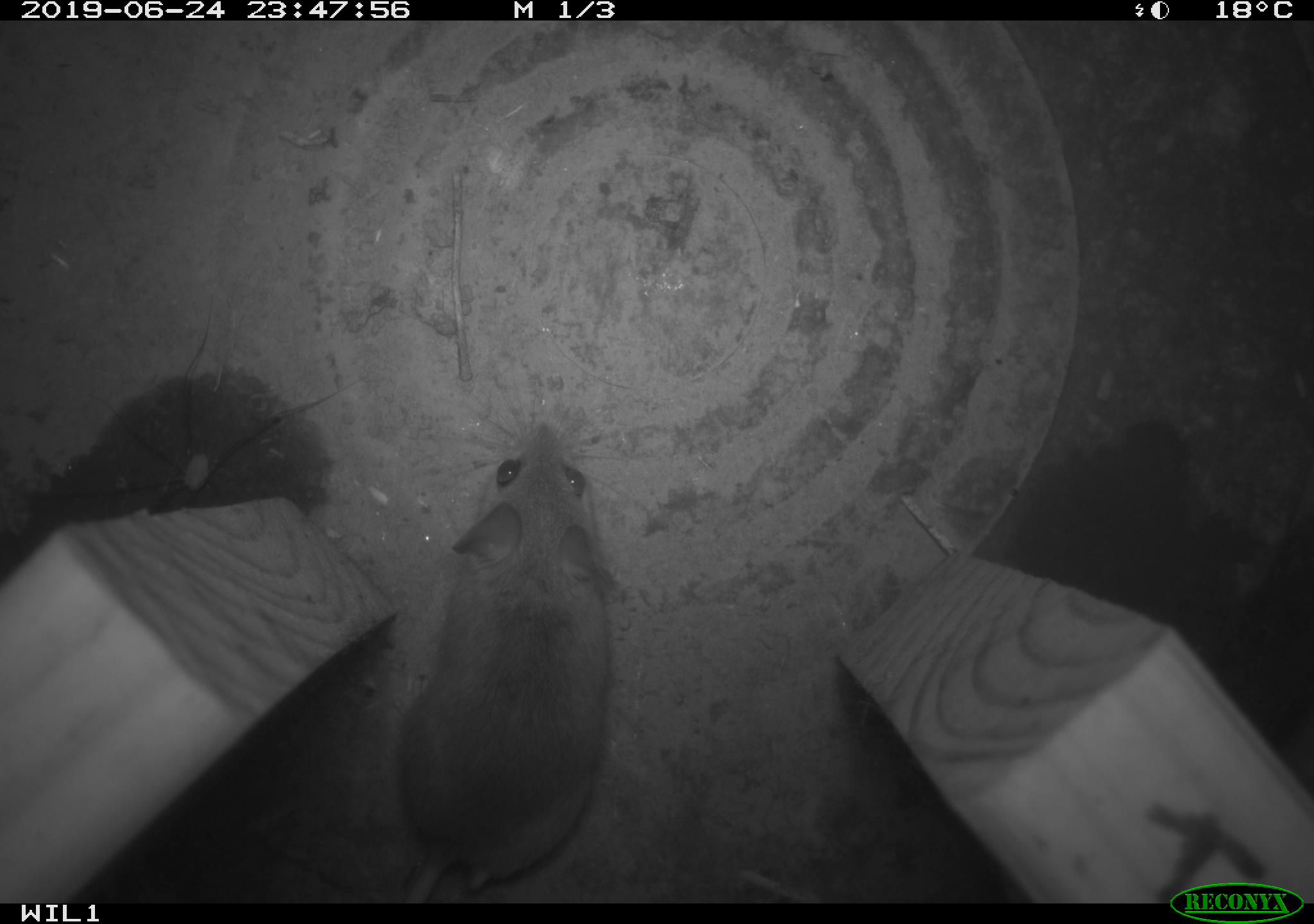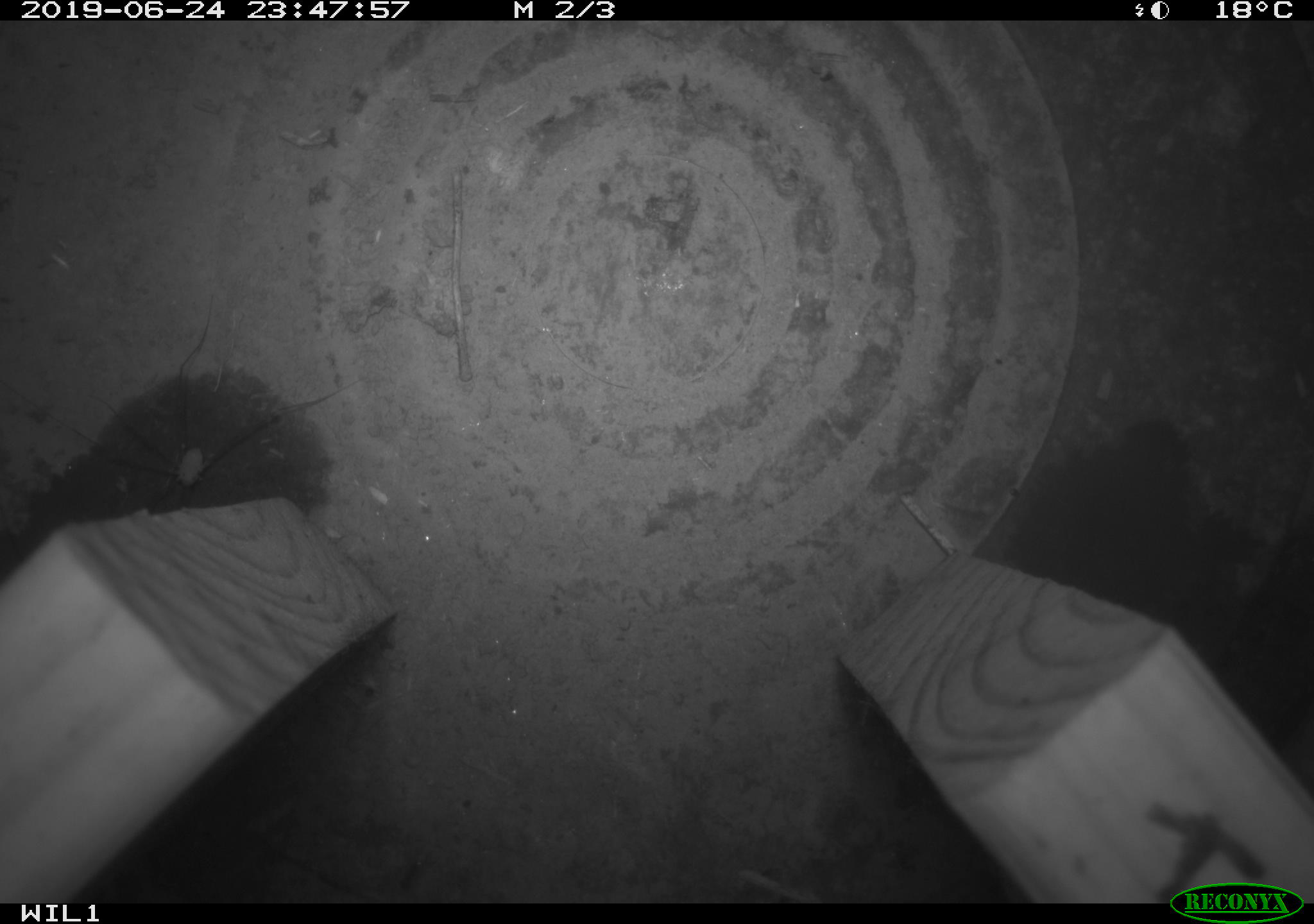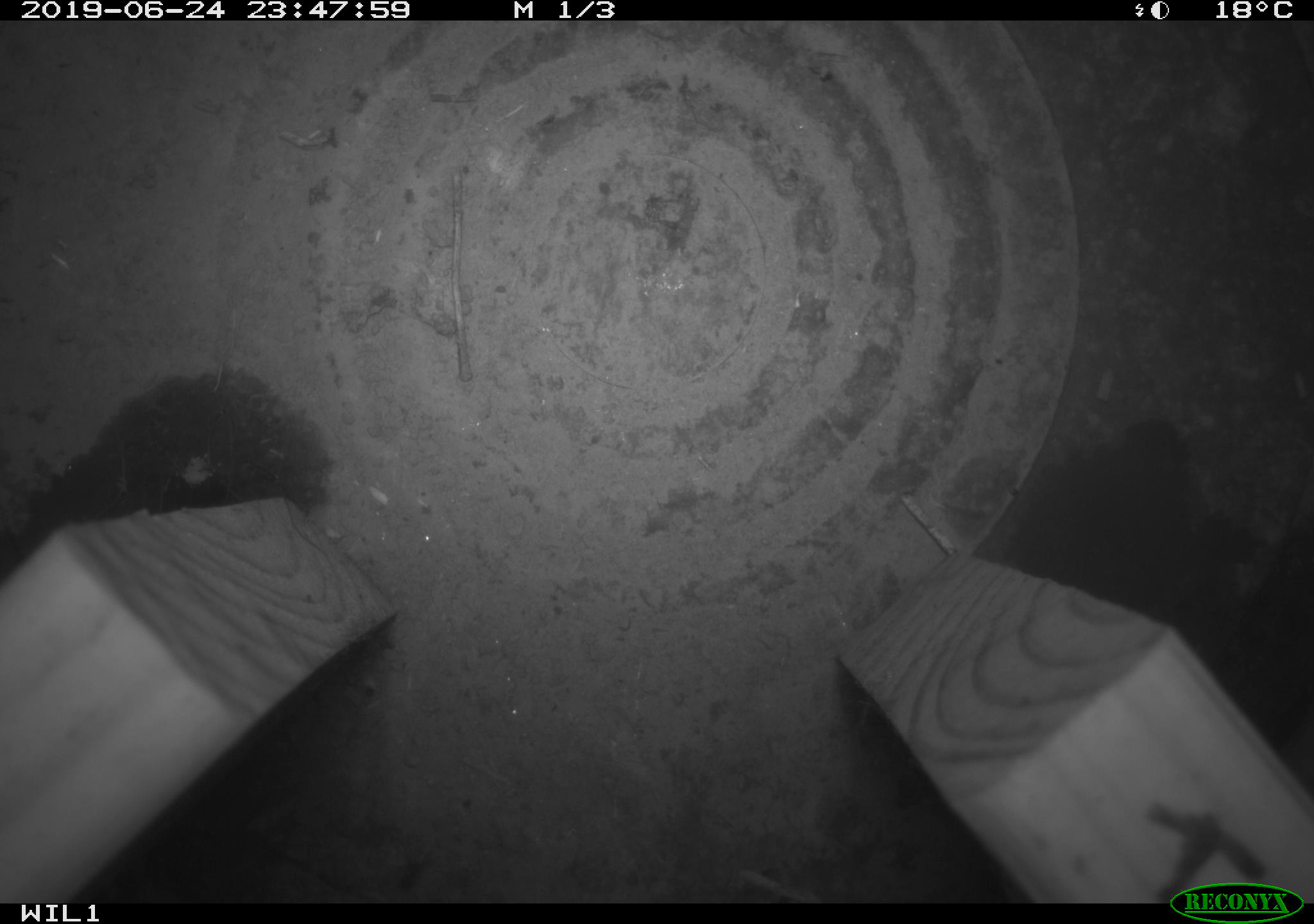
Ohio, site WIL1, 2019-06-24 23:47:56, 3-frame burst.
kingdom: Animalia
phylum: Chordata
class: Mammalia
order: Rodentia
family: Cricetidae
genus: Peromyscus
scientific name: Peromyscus leucopus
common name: white-footed mouse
White-footed mouse (Peromyscus leucopus).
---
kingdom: Animalia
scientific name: Animalia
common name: animal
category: invertebrate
Invertebrate (animal) (Animalia).